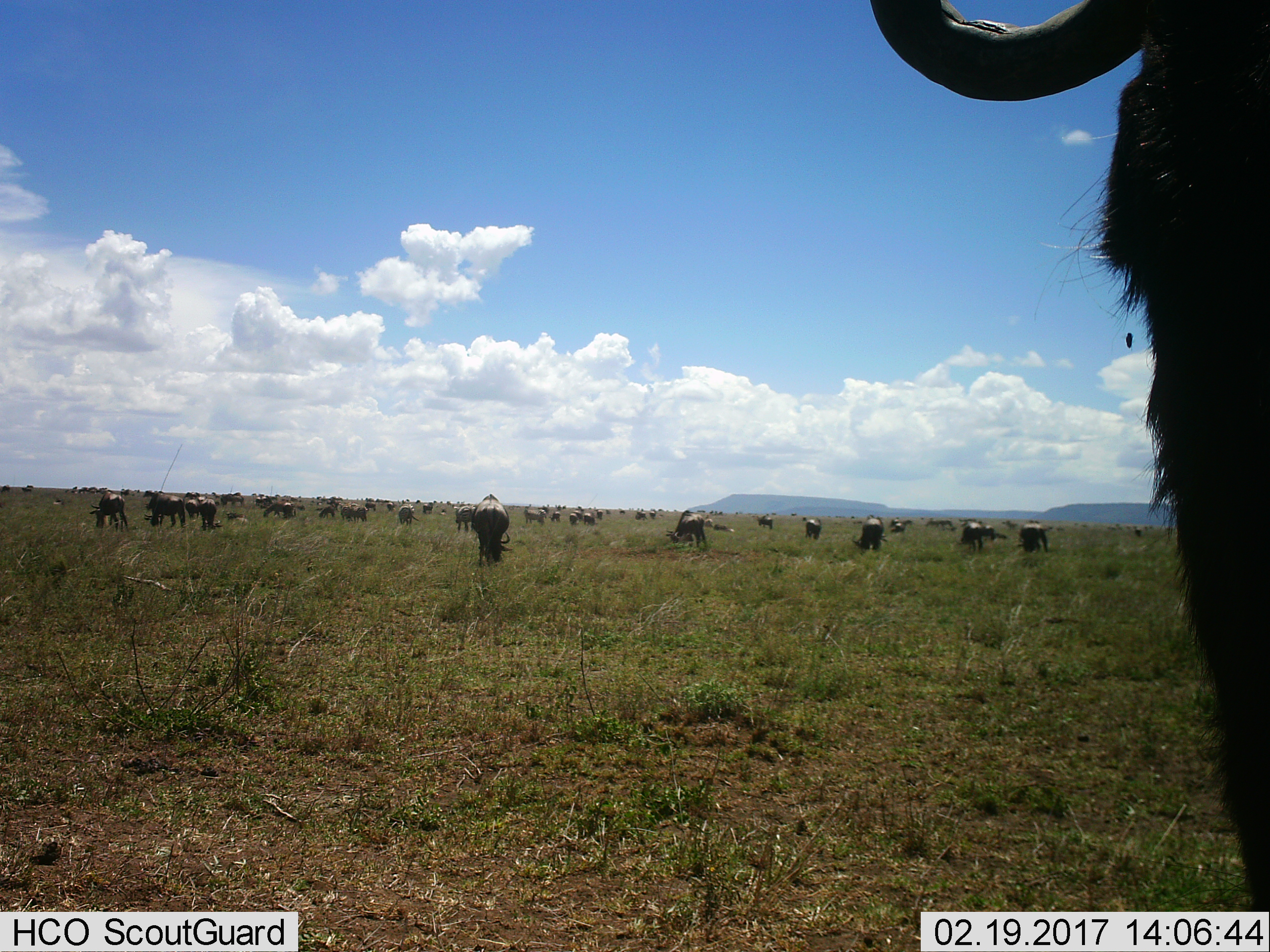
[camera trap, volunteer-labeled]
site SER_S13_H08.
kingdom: Animalia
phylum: Chordata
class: Mammalia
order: Artiodactyla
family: Bovidae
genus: Connochaetes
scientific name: Connochaetes taurinus taurinus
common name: blue wildebeest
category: wildebeestblue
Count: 51+.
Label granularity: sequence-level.